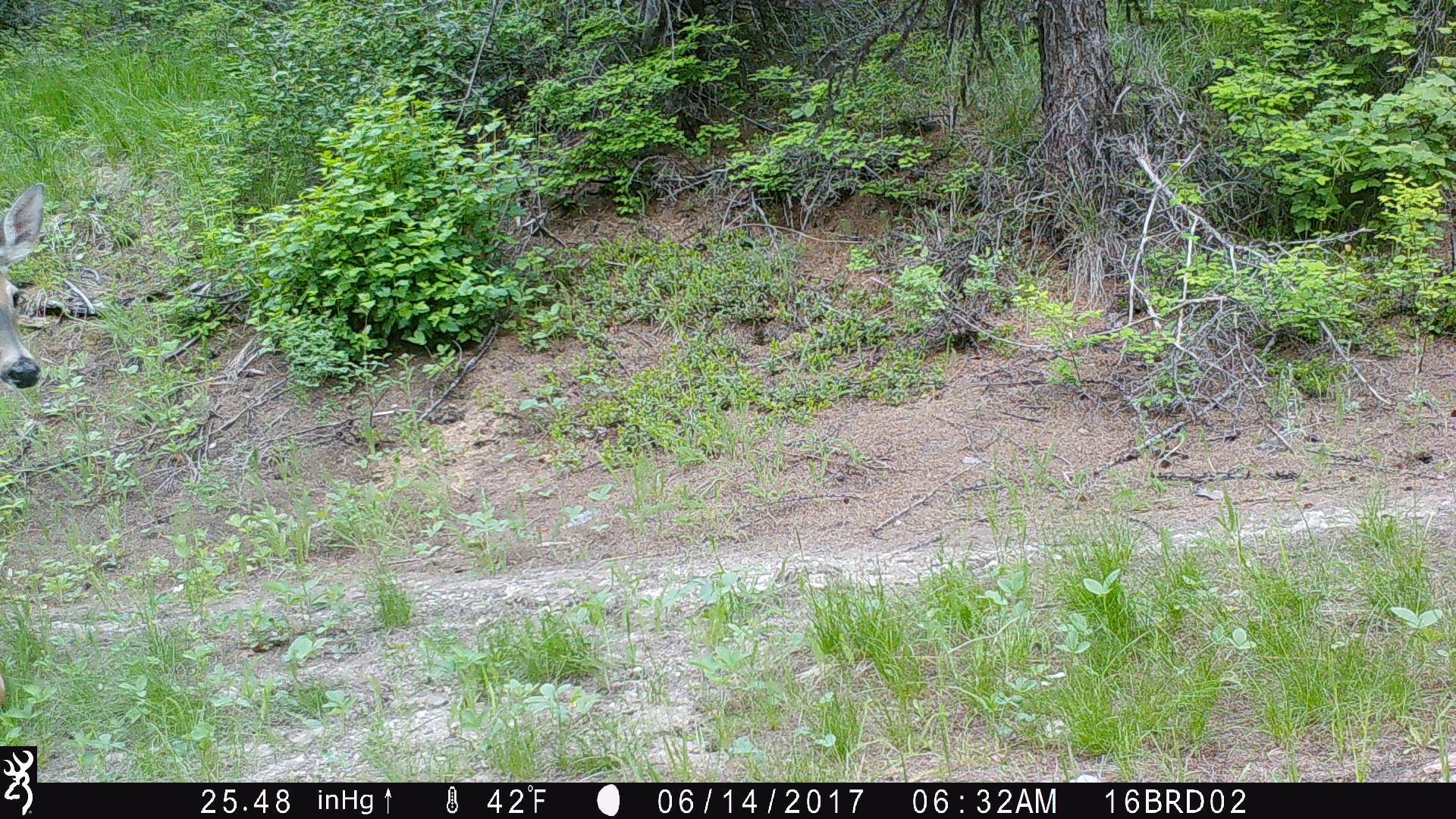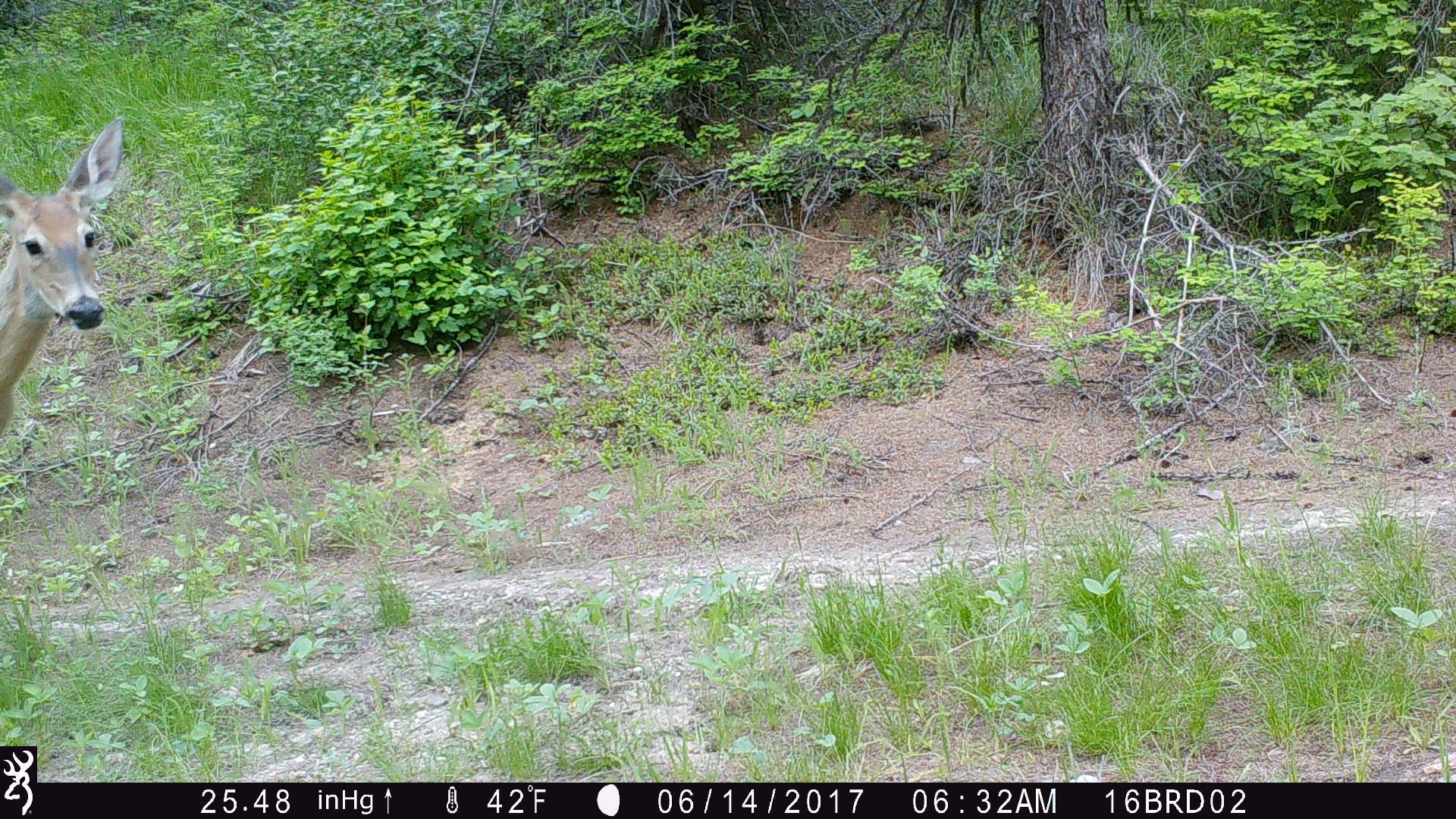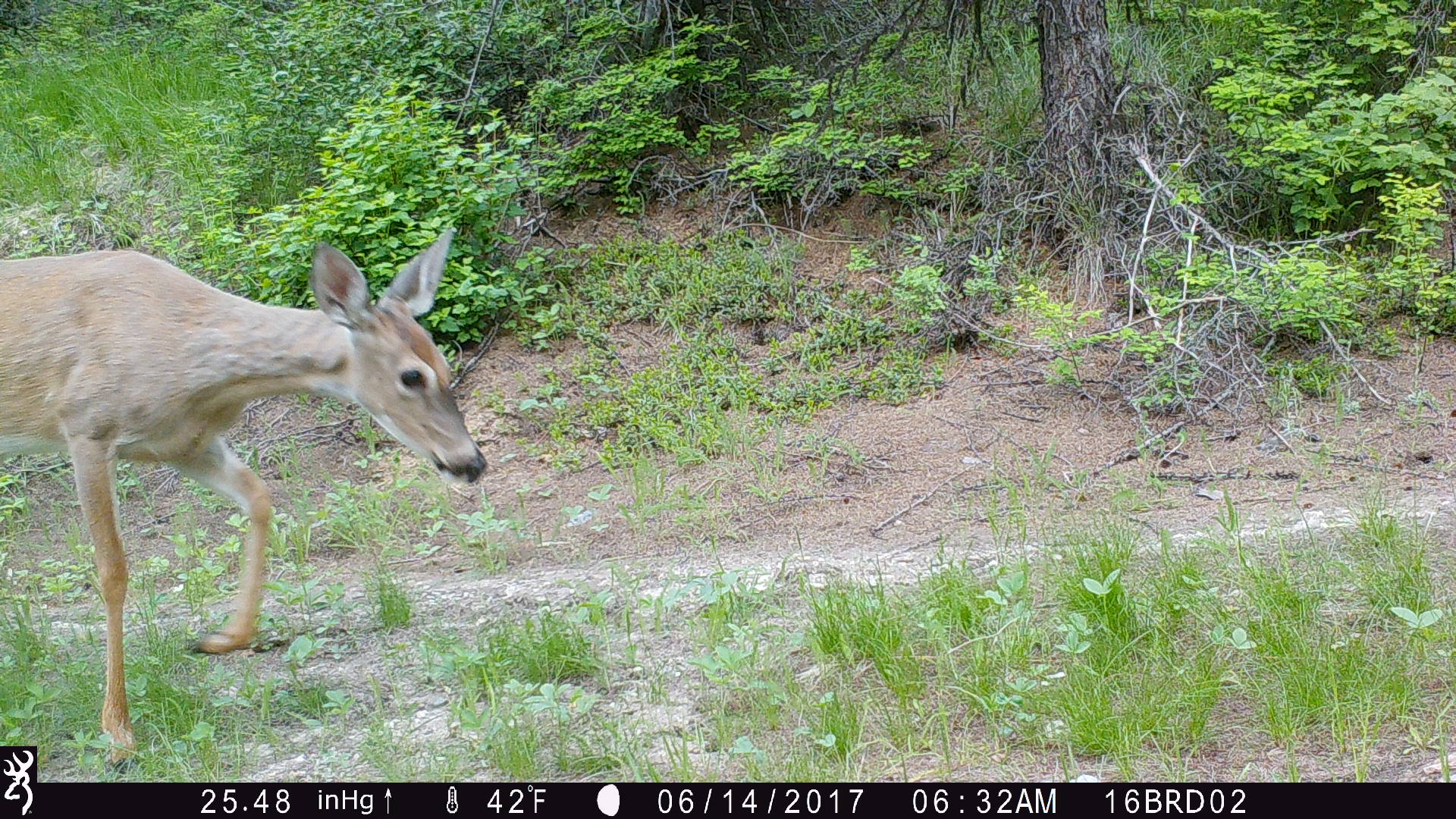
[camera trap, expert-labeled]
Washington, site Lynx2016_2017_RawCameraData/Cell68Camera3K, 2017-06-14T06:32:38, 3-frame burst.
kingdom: Animalia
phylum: Chordata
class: Mammalia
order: Artiodactyla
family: Cervidae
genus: Odocoileus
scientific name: Odocoileus virginianus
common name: white-tailed deer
Odocoileus virginianus (white-tailed deer). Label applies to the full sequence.